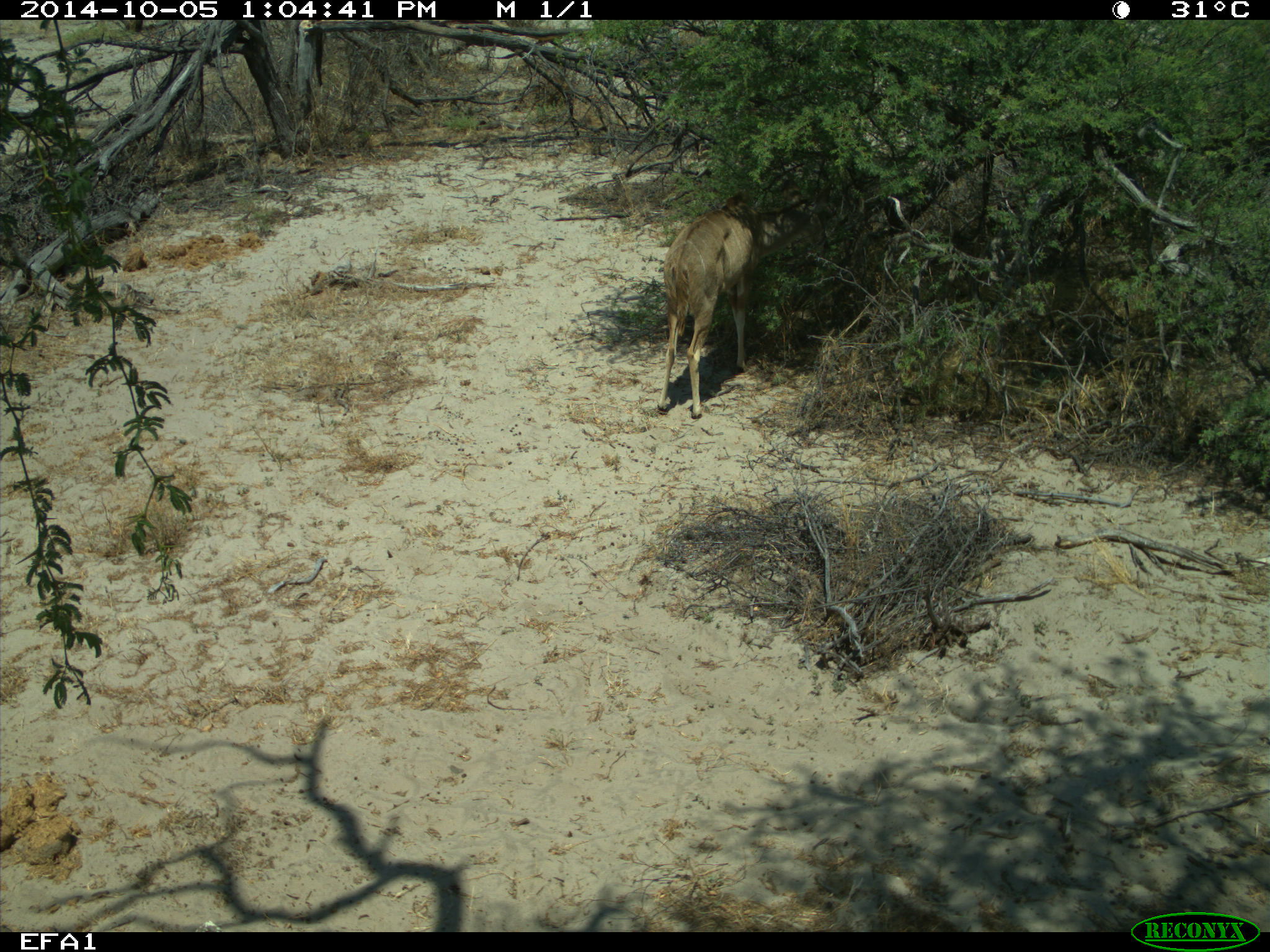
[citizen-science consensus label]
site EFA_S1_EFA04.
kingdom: Animalia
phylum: Chordata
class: Mammalia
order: Artiodactyla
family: Bovidae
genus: Tragelaphus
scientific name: Tragelaphus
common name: kudu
Kudu (Tragelaphus), count 1. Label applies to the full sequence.